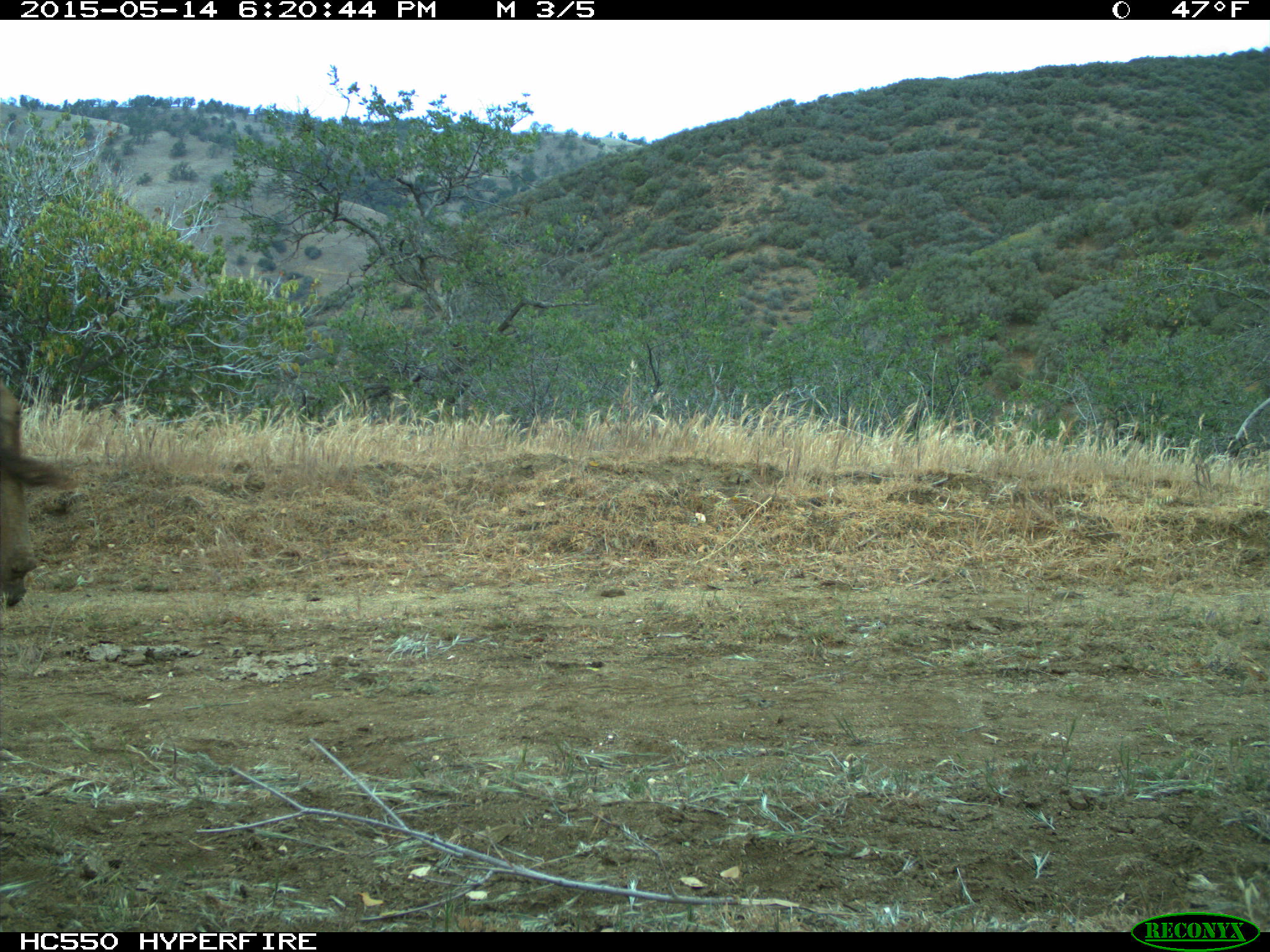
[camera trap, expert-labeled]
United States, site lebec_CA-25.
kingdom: Animalia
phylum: Chordata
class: Mammalia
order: Artiodactyla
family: Bovidae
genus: Bos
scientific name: Bos taurus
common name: domestic cow